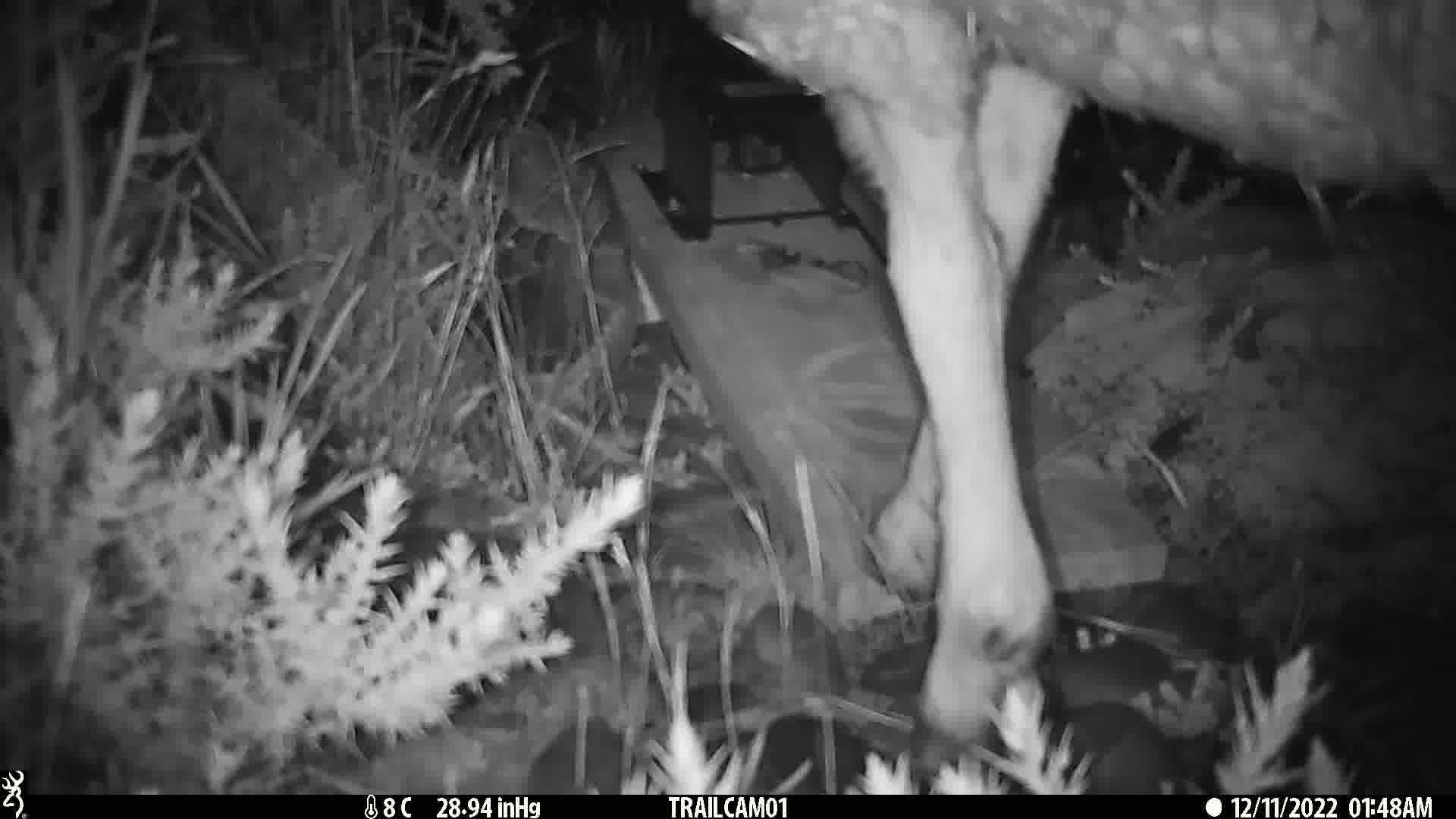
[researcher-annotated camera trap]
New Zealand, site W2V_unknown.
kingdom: Animalia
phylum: Chordata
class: Mammalia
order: Artiodactyla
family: Bovidae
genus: Ovis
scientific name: Ovis aries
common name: domestic sheep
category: sheep